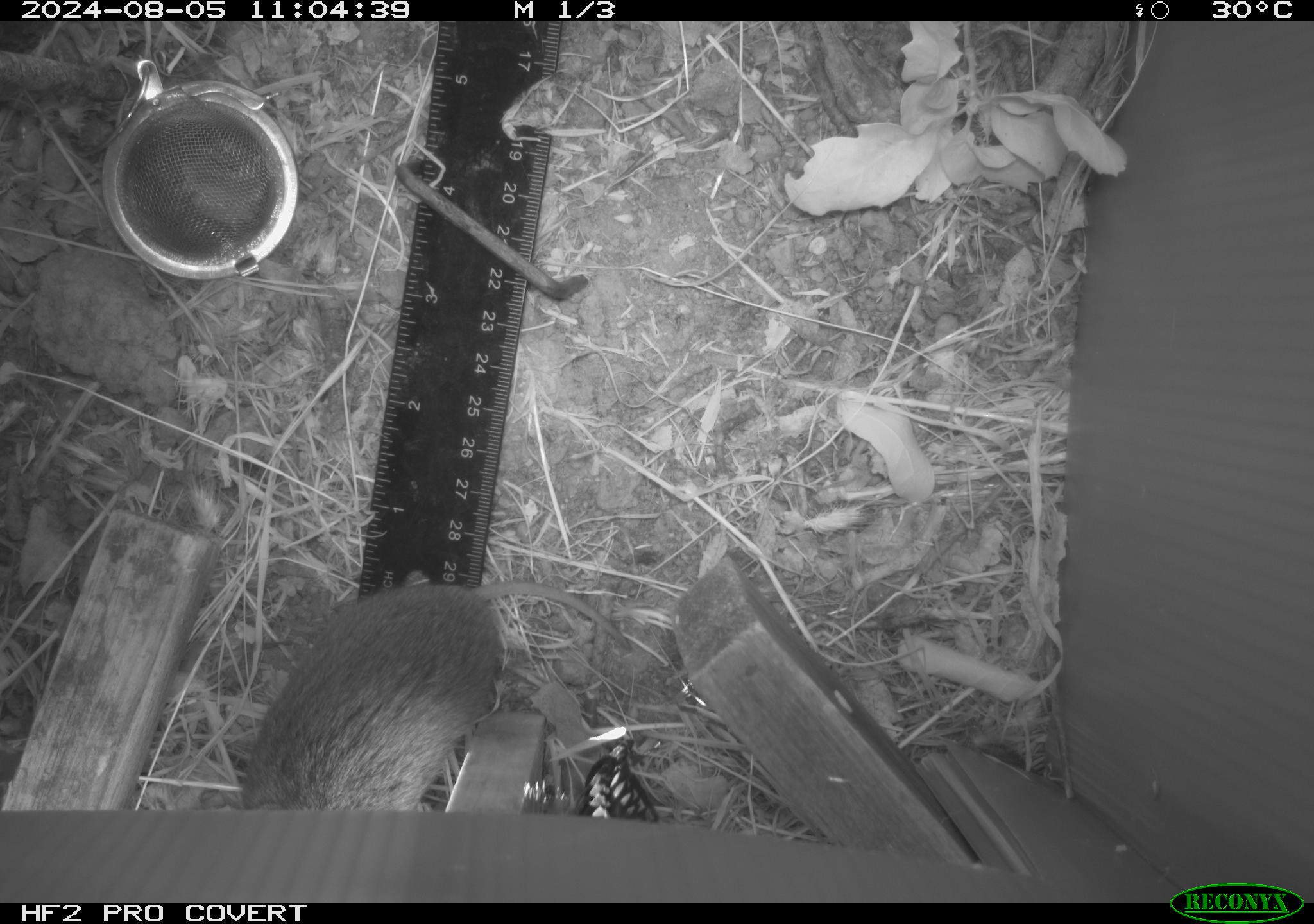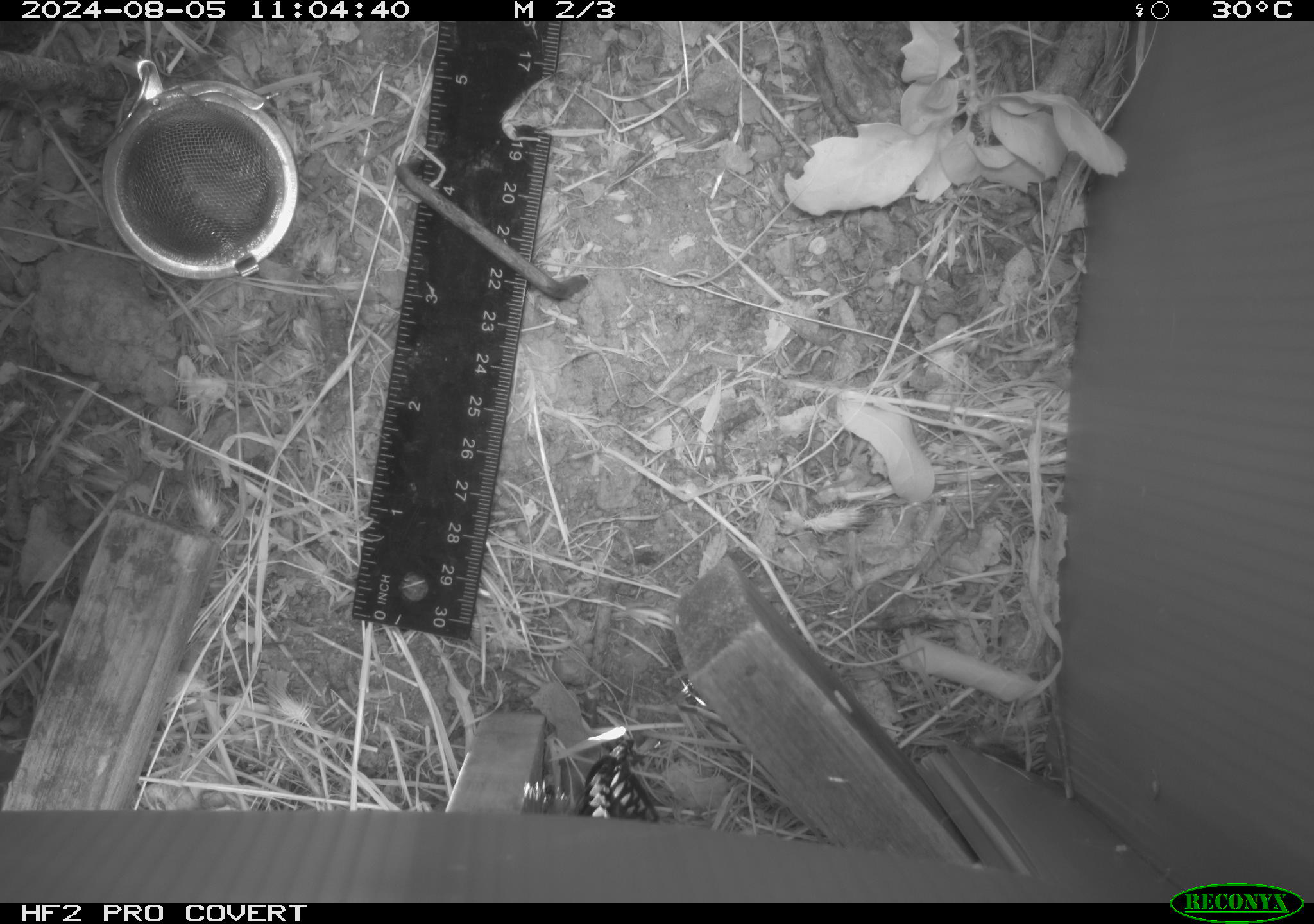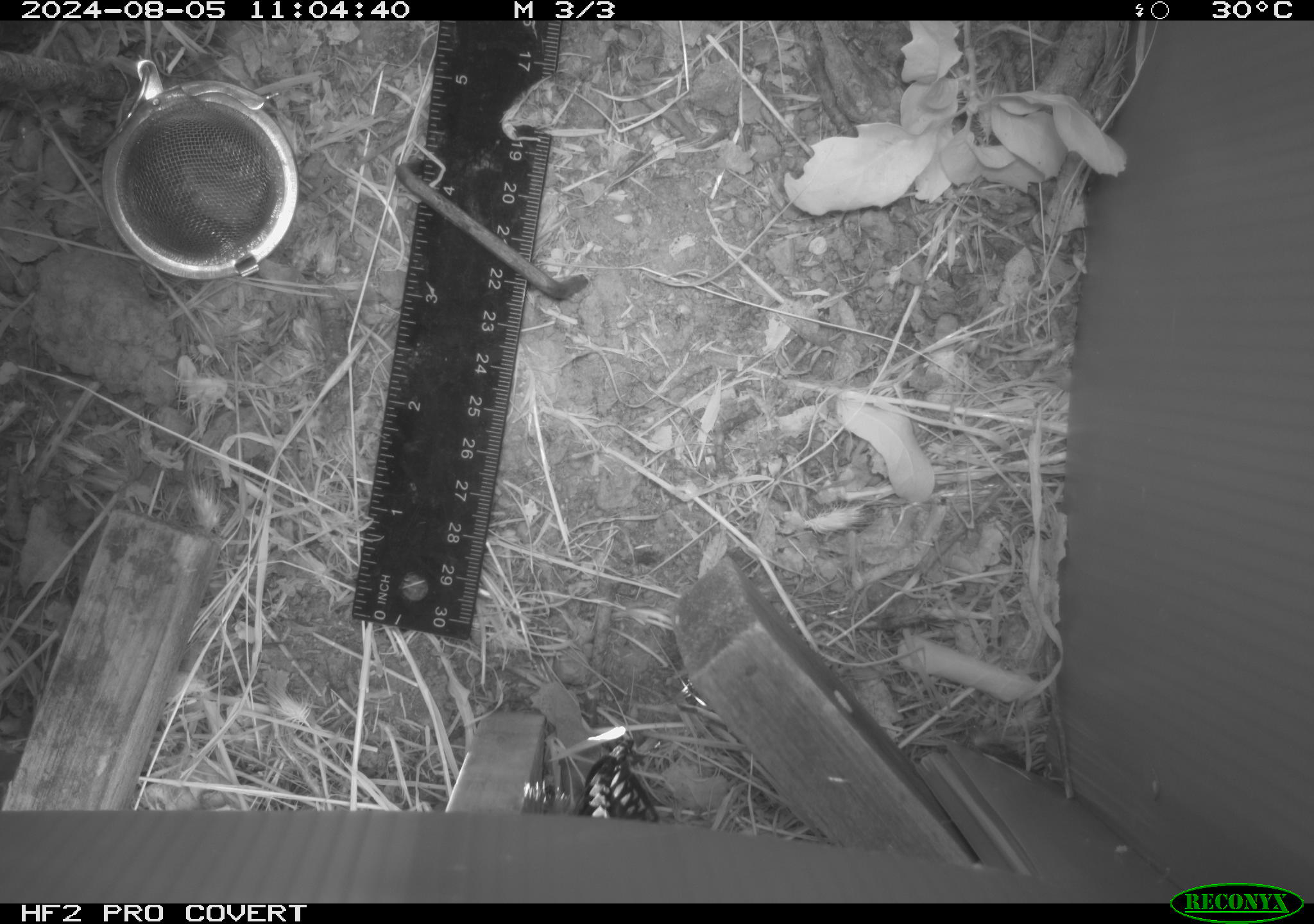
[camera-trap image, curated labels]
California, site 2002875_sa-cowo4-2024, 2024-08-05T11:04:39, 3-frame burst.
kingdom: Animalia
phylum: Chordata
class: Mammalia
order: Rodentia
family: Cricetidae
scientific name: Arvicolinae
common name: voles, lemmings, and muskrats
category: arvicolinae subfamily